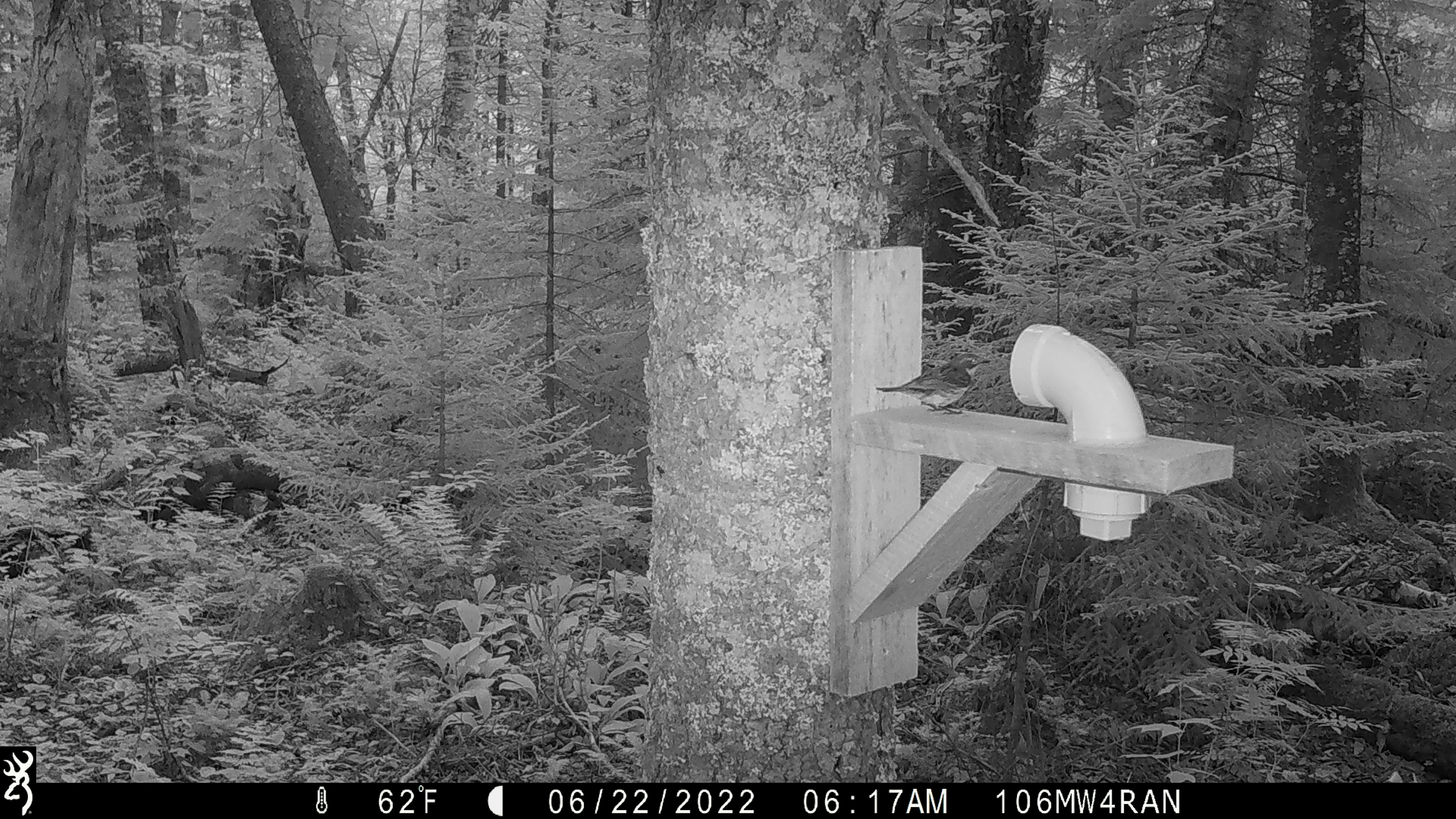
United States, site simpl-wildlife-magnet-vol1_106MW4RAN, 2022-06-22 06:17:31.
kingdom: Animalia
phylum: Chordata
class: Aves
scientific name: Aves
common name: bird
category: bird sp.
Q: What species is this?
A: Bird sp. (bird) (Aves).